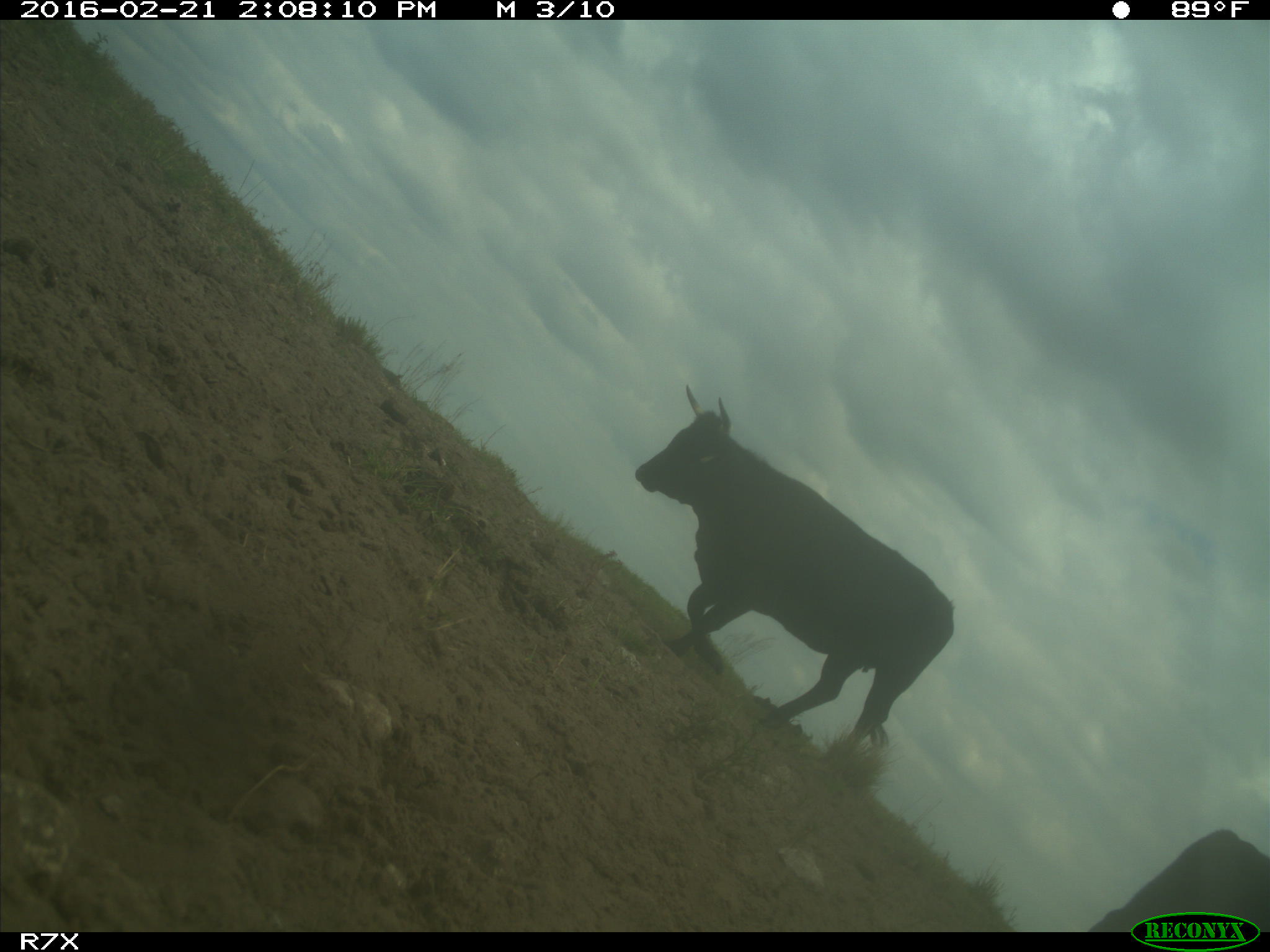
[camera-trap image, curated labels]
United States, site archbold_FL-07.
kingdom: Animalia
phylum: Chordata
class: Mammalia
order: Artiodactyla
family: Bovidae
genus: Bos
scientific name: Bos taurus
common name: domestic cow